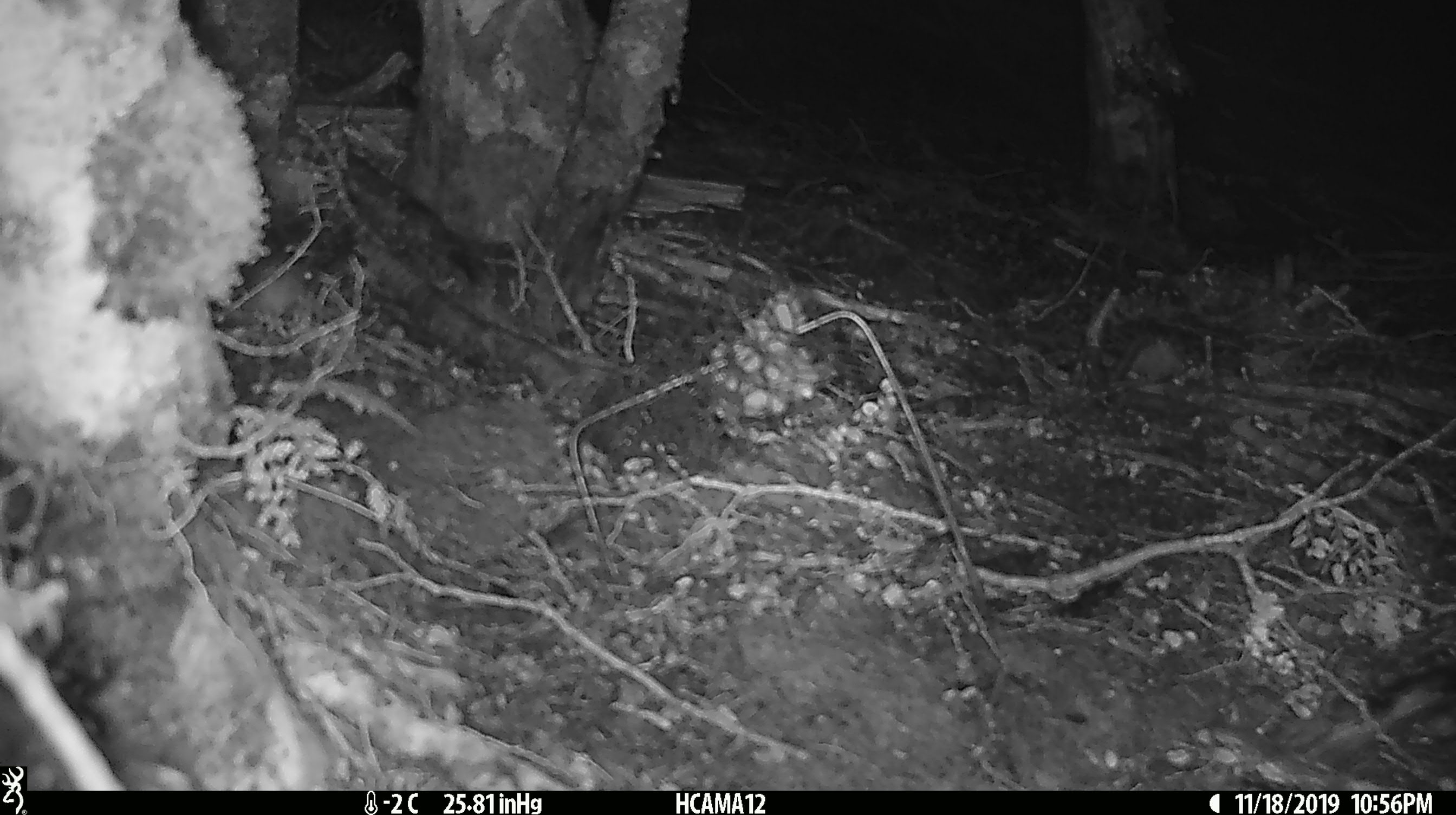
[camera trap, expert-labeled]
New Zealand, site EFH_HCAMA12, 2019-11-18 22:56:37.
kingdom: Animalia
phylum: Chordata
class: Mammalia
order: Rodentia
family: Muridae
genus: Mus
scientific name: Mus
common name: mouse